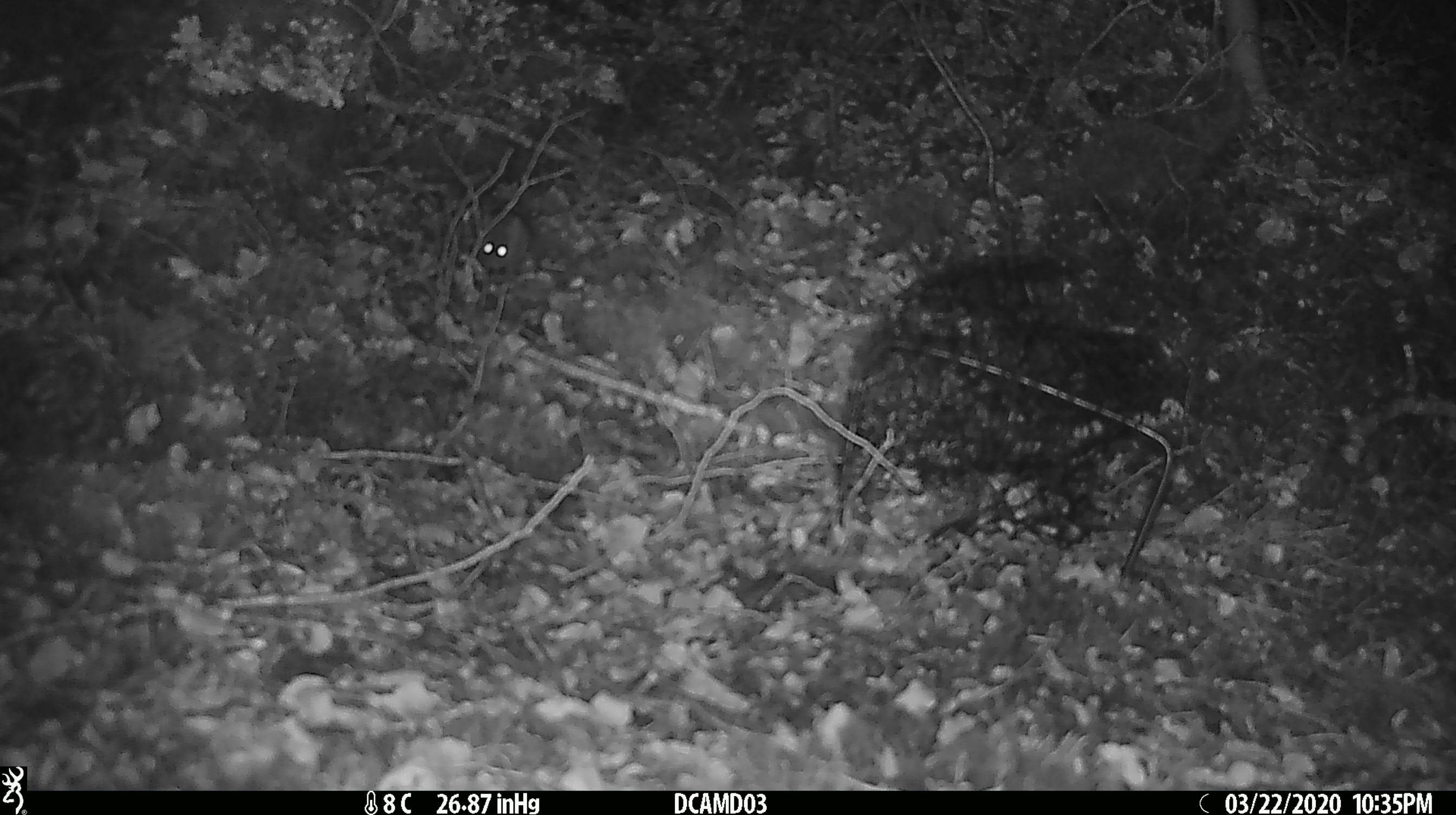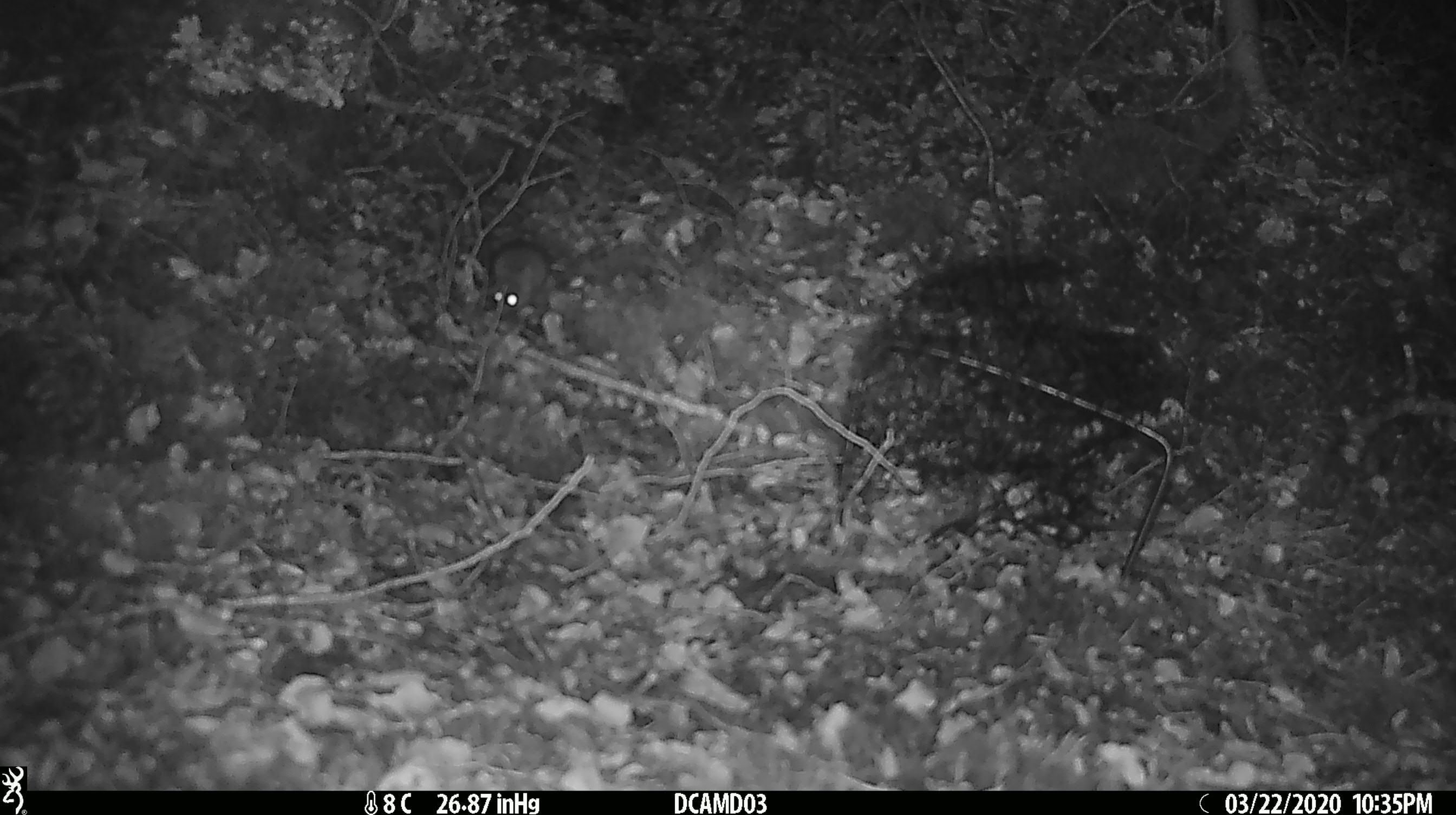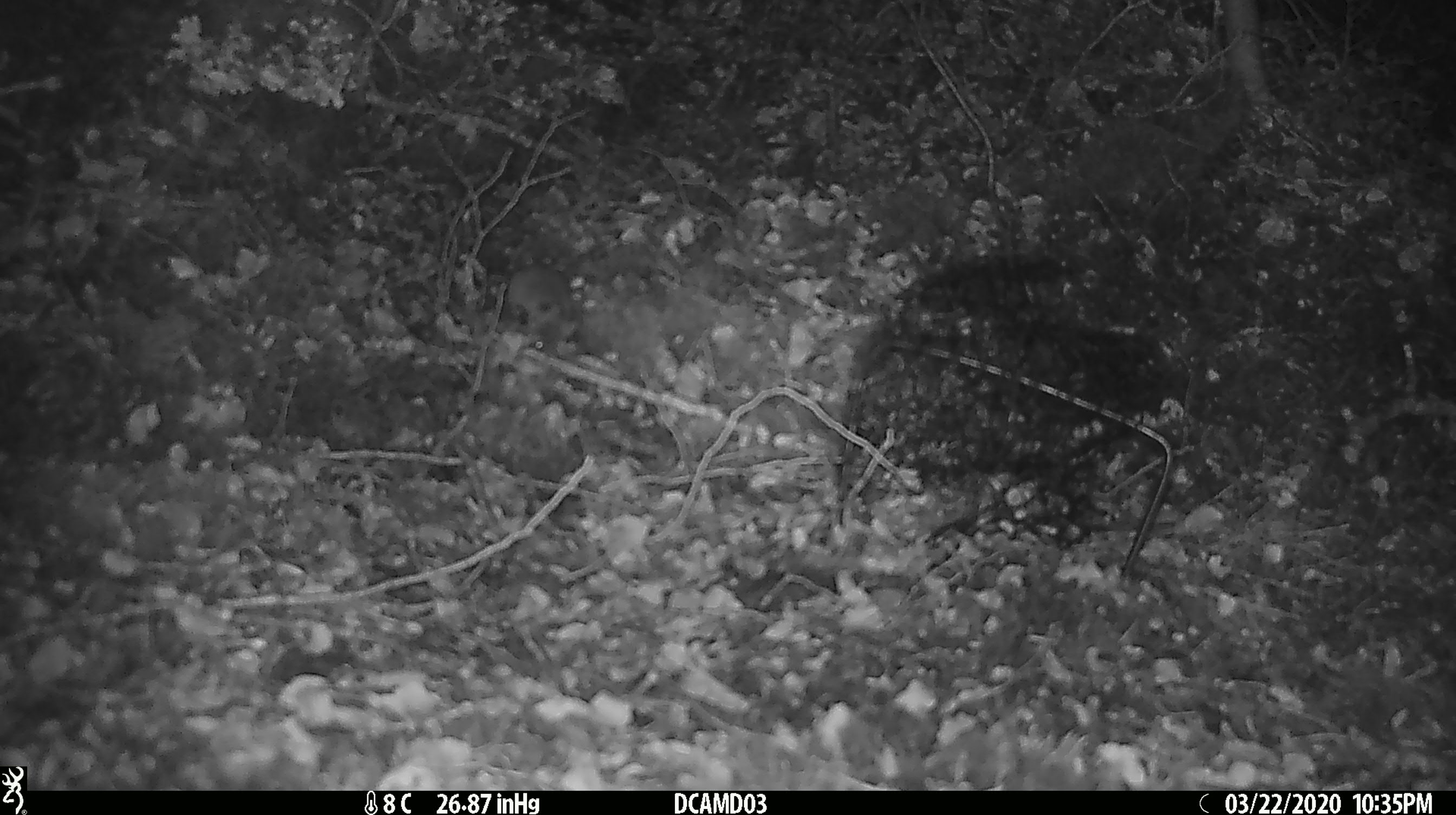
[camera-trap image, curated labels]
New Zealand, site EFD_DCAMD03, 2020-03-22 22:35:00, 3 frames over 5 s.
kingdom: Animalia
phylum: Chordata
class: Mammalia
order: Rodentia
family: Muridae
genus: Mus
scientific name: Mus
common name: mouse